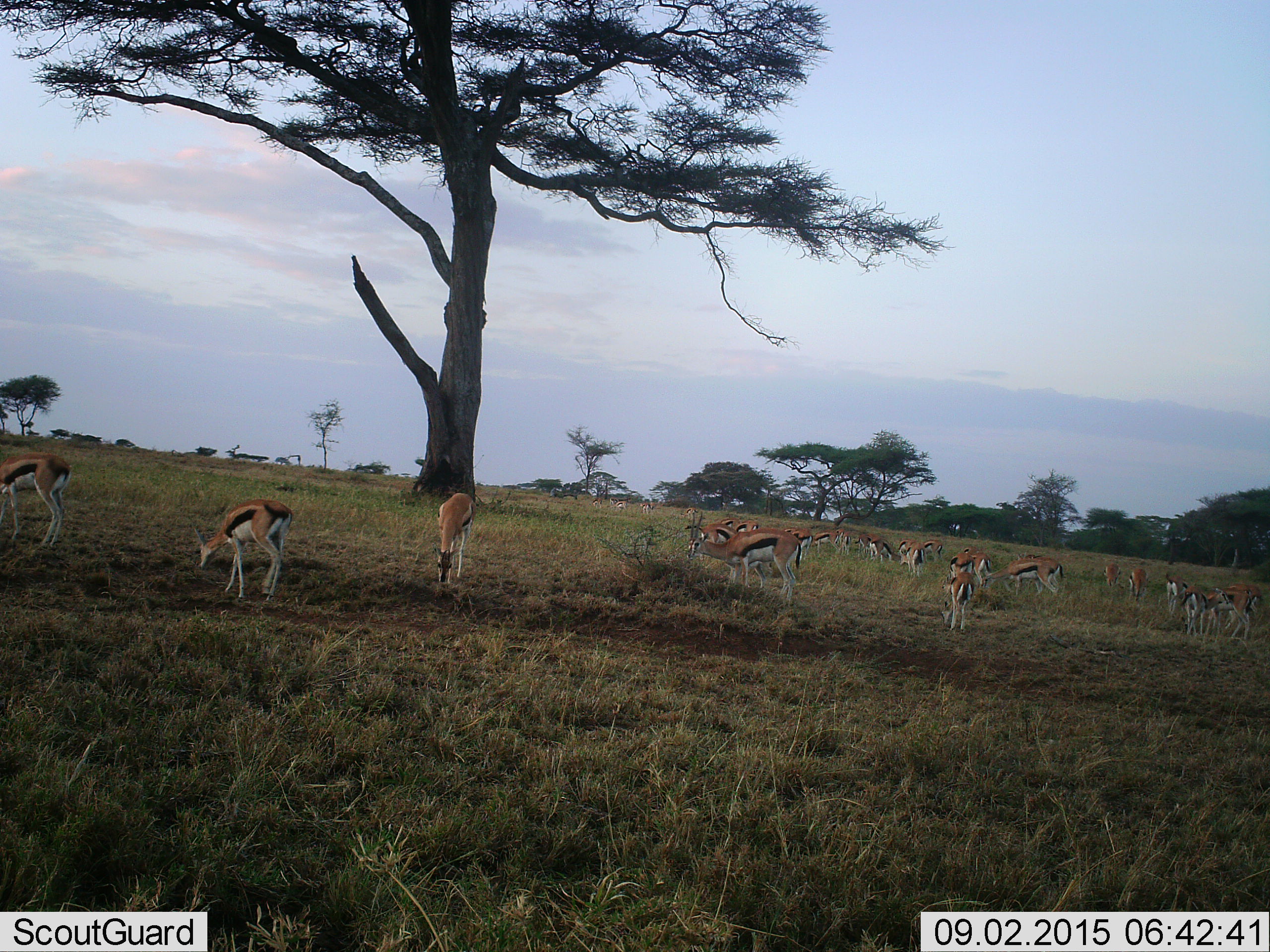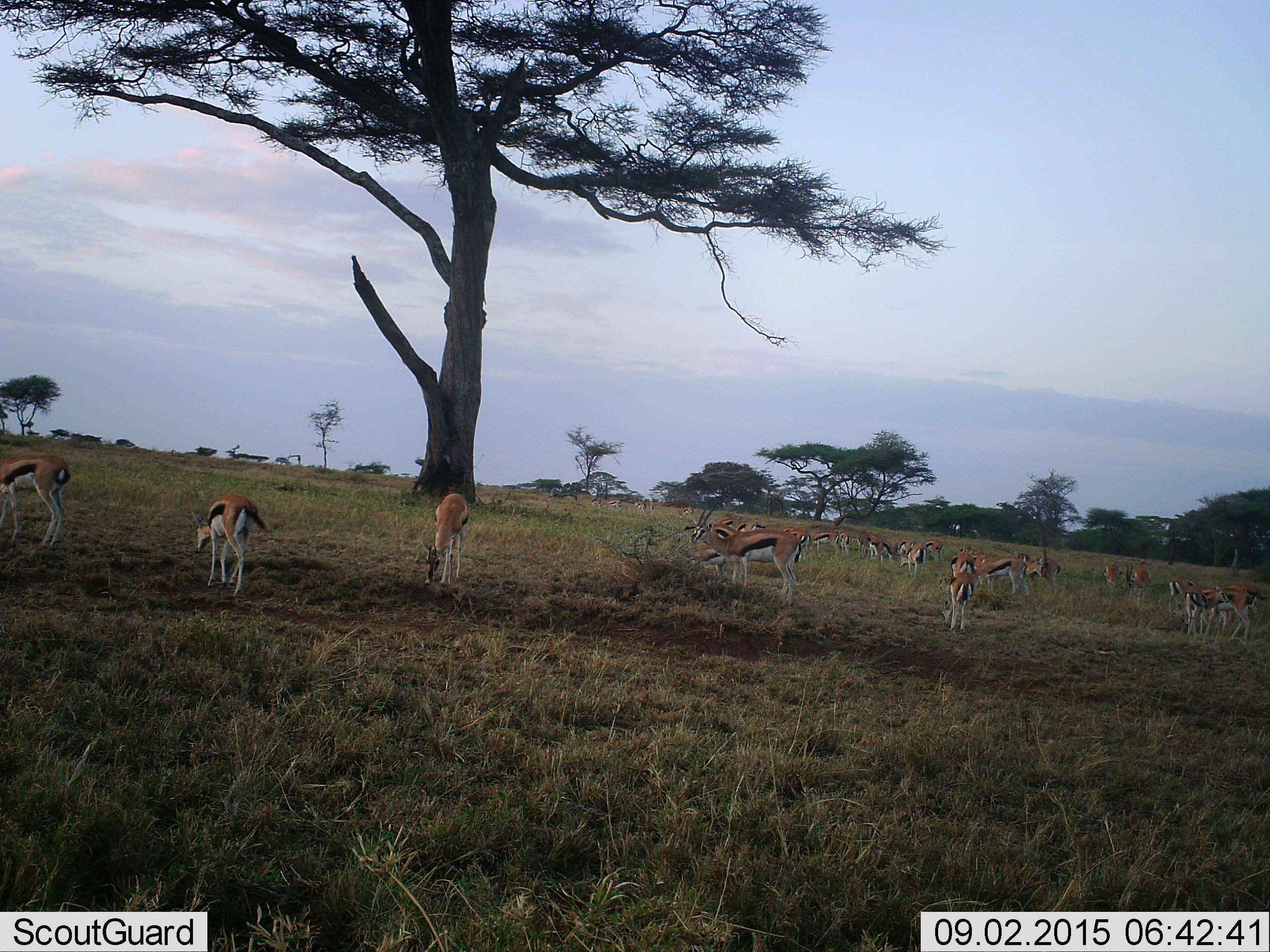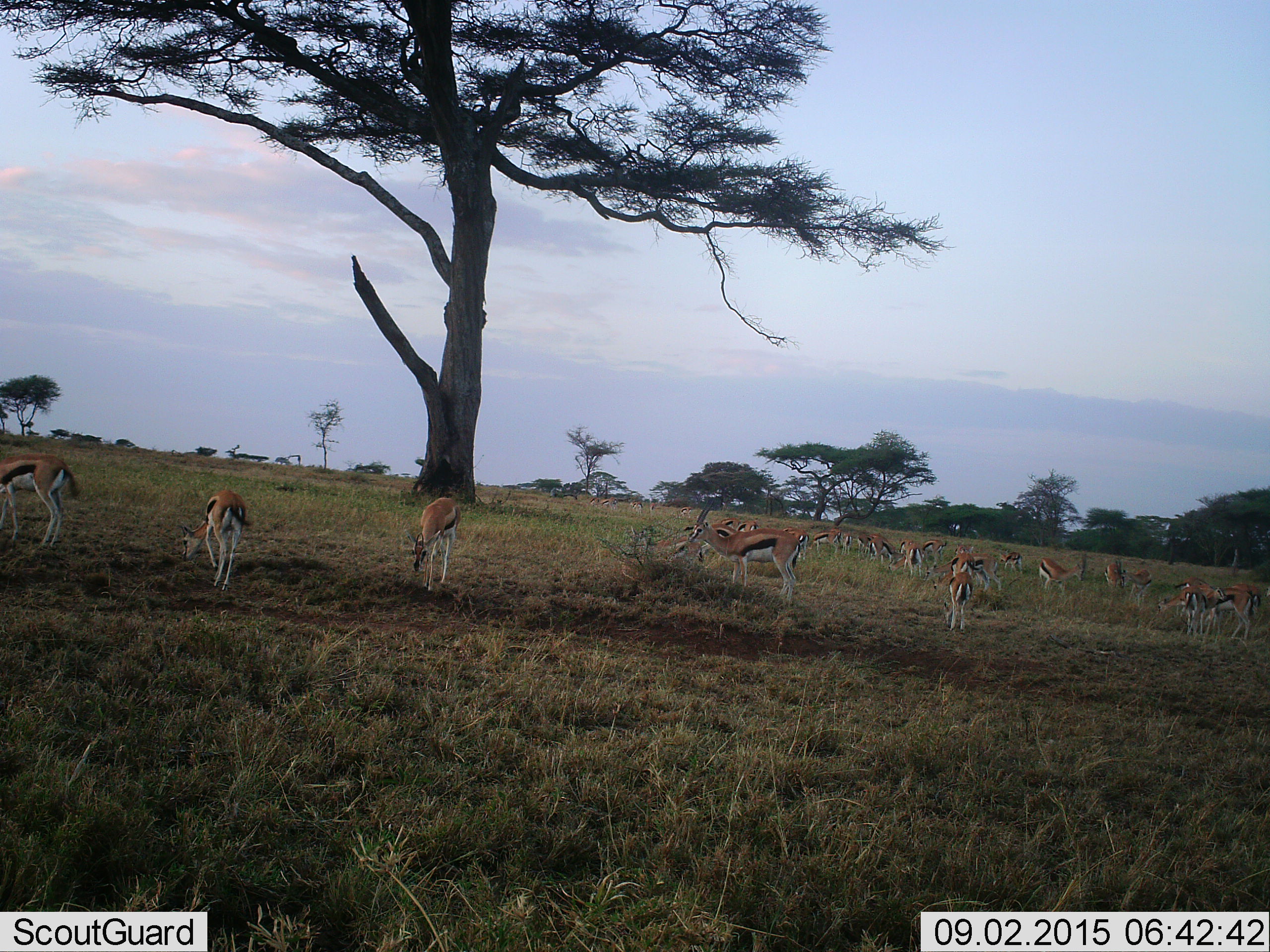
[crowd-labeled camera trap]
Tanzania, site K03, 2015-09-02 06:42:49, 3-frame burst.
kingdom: Animalia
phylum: Chordata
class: Mammalia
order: Artiodactyla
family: Bovidae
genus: Eudorcas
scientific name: Eudorcas thomsonii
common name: thomson's gazelle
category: gazellethomsons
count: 11-50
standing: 40%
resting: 10%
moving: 50%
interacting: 10%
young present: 20%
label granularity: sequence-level